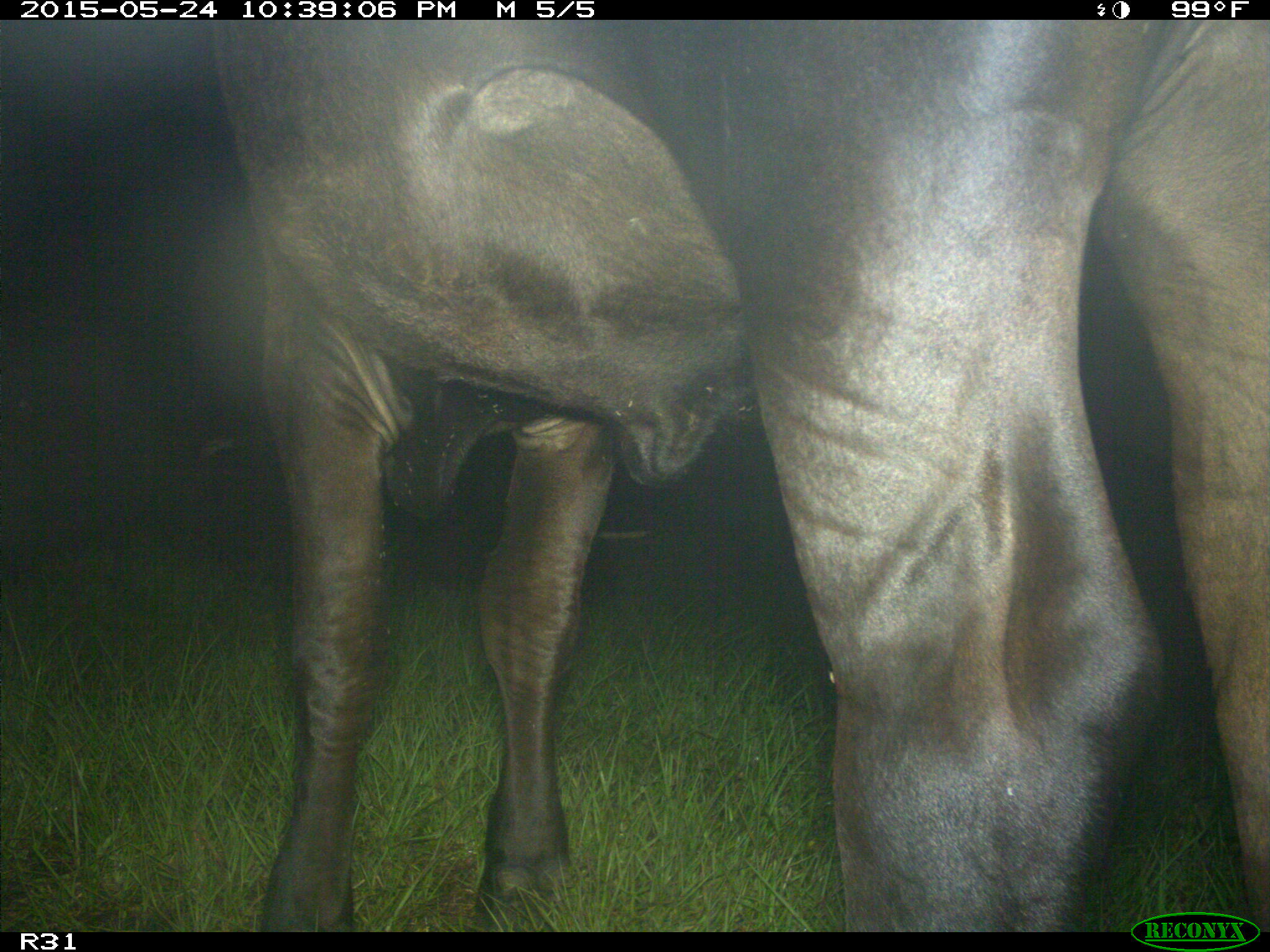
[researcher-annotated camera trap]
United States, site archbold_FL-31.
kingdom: Animalia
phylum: Chordata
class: Mammalia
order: Artiodactyla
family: Bovidae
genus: Bos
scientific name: Bos taurus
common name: domestic cow